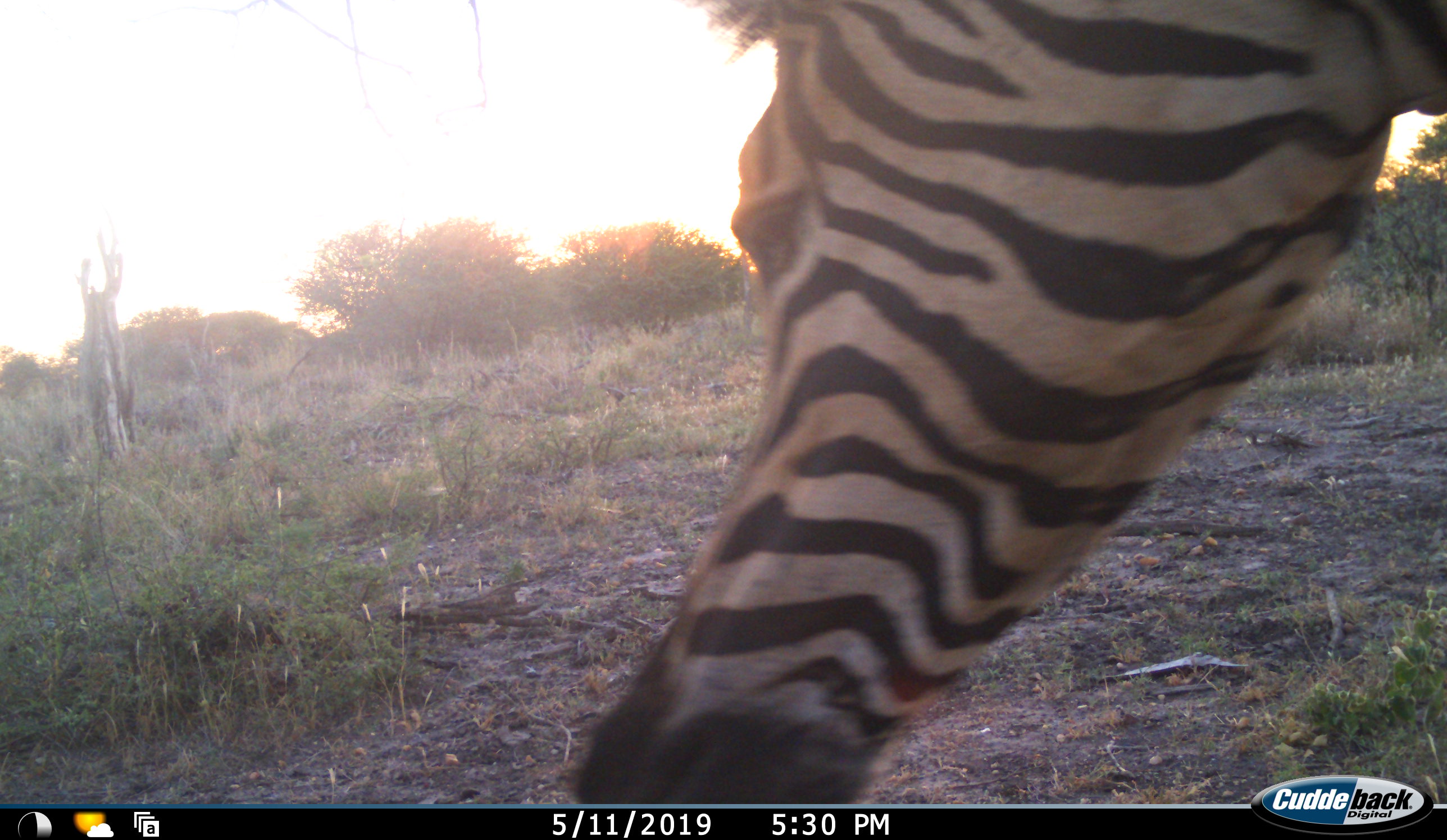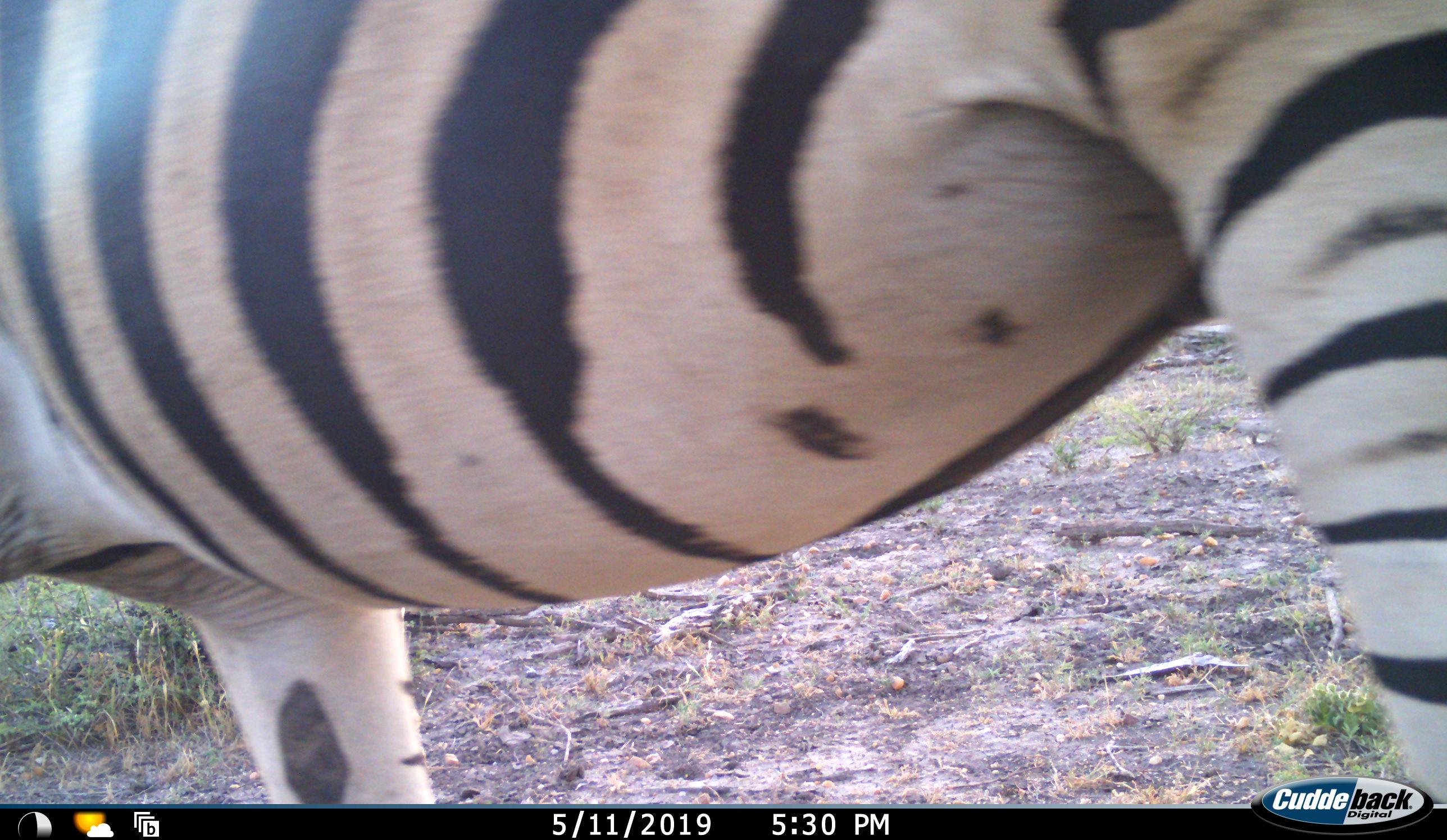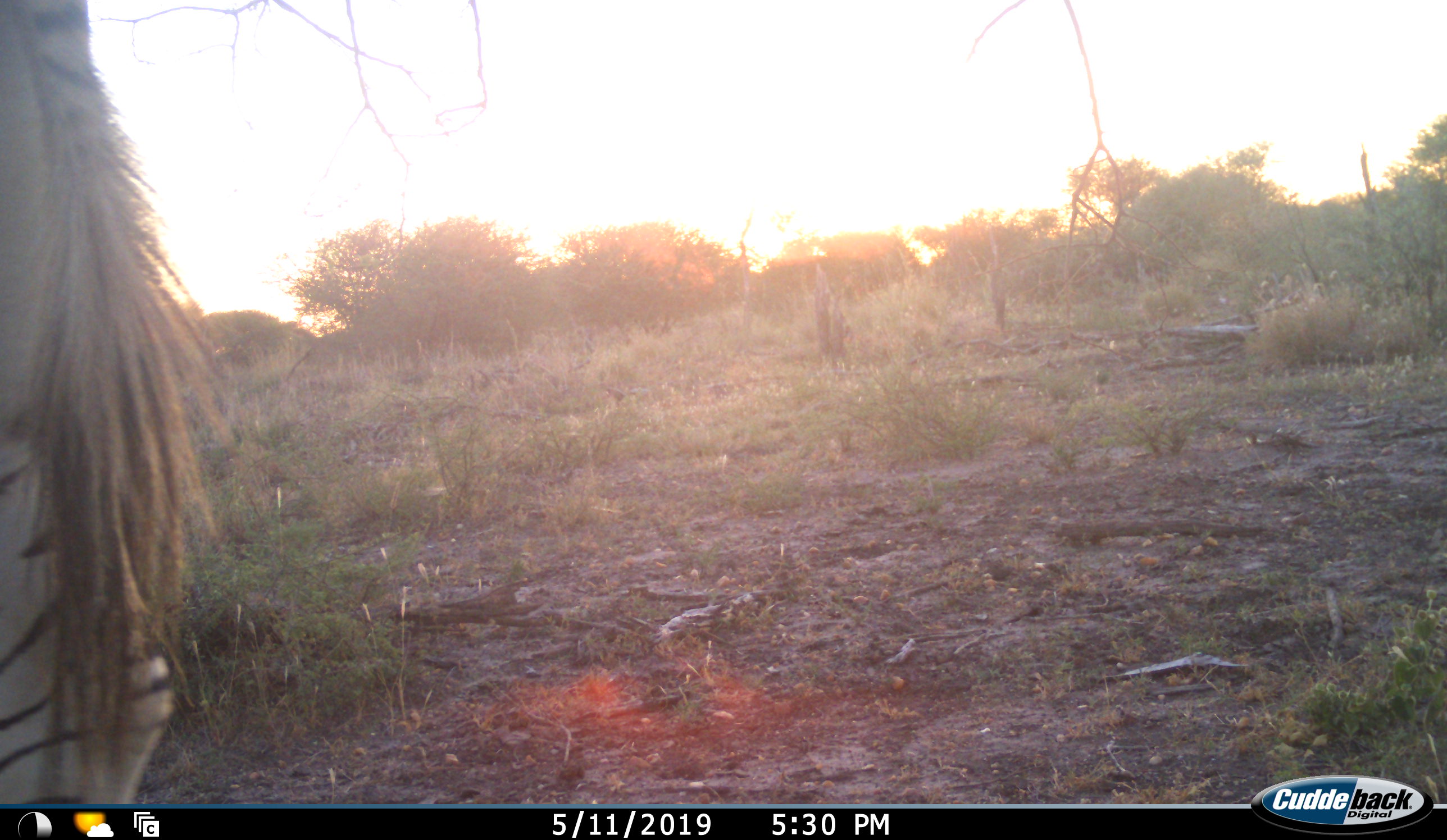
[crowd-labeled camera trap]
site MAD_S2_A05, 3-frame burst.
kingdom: Animalia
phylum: Chordata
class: Mammalia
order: Perissodactyla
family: Equidae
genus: Equus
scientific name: Equus quagga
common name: plains zebra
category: zebraplains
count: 1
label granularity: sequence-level